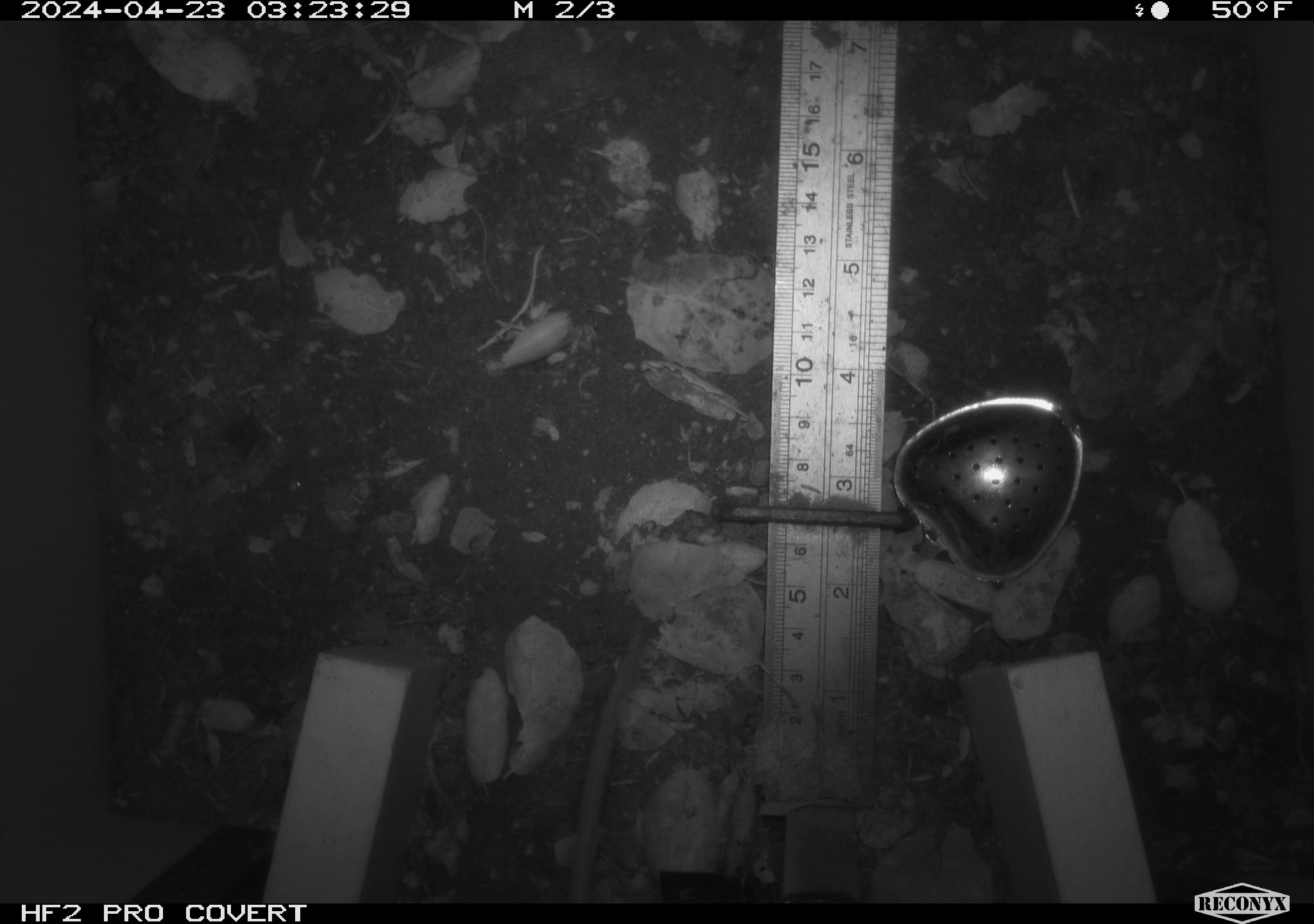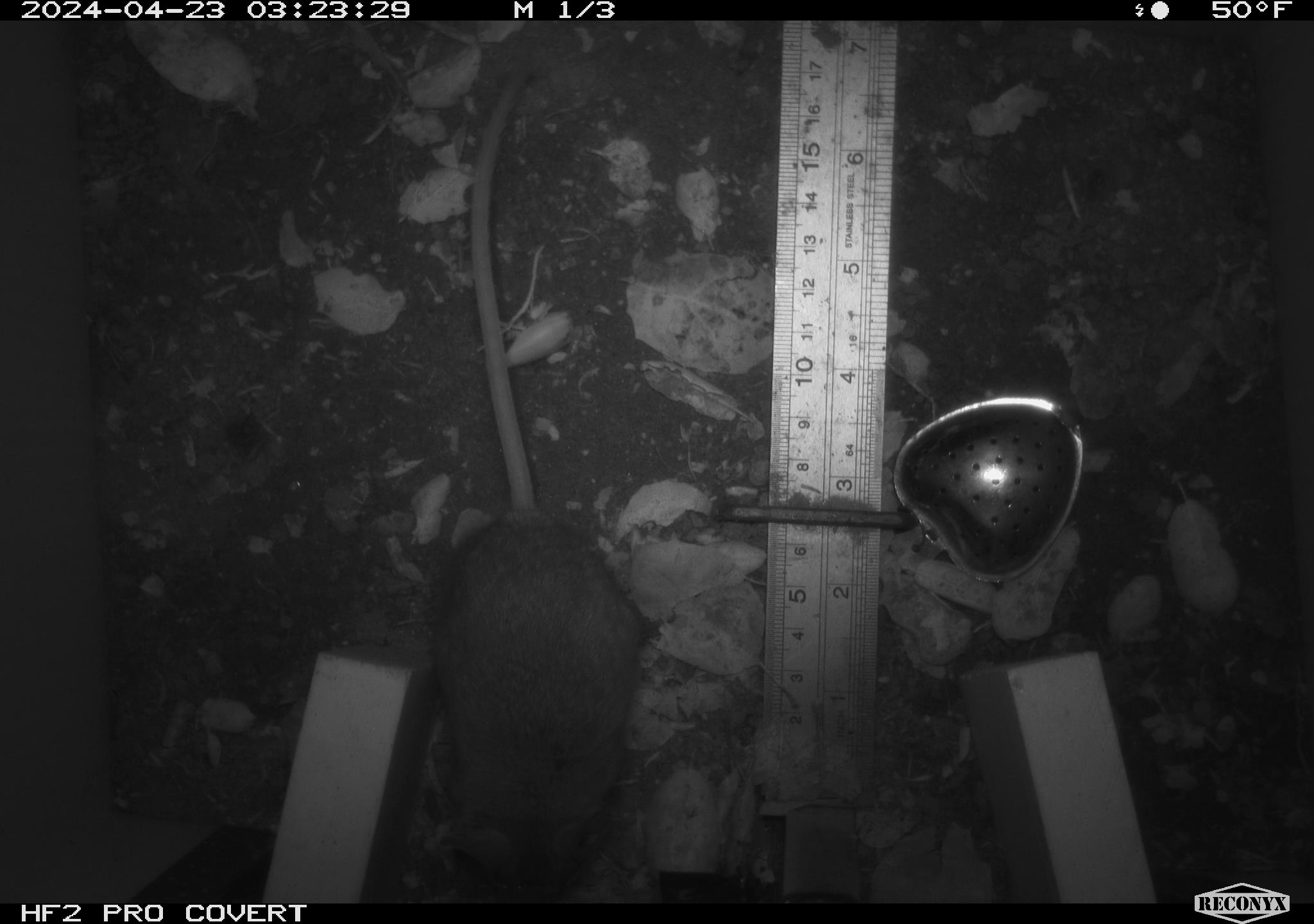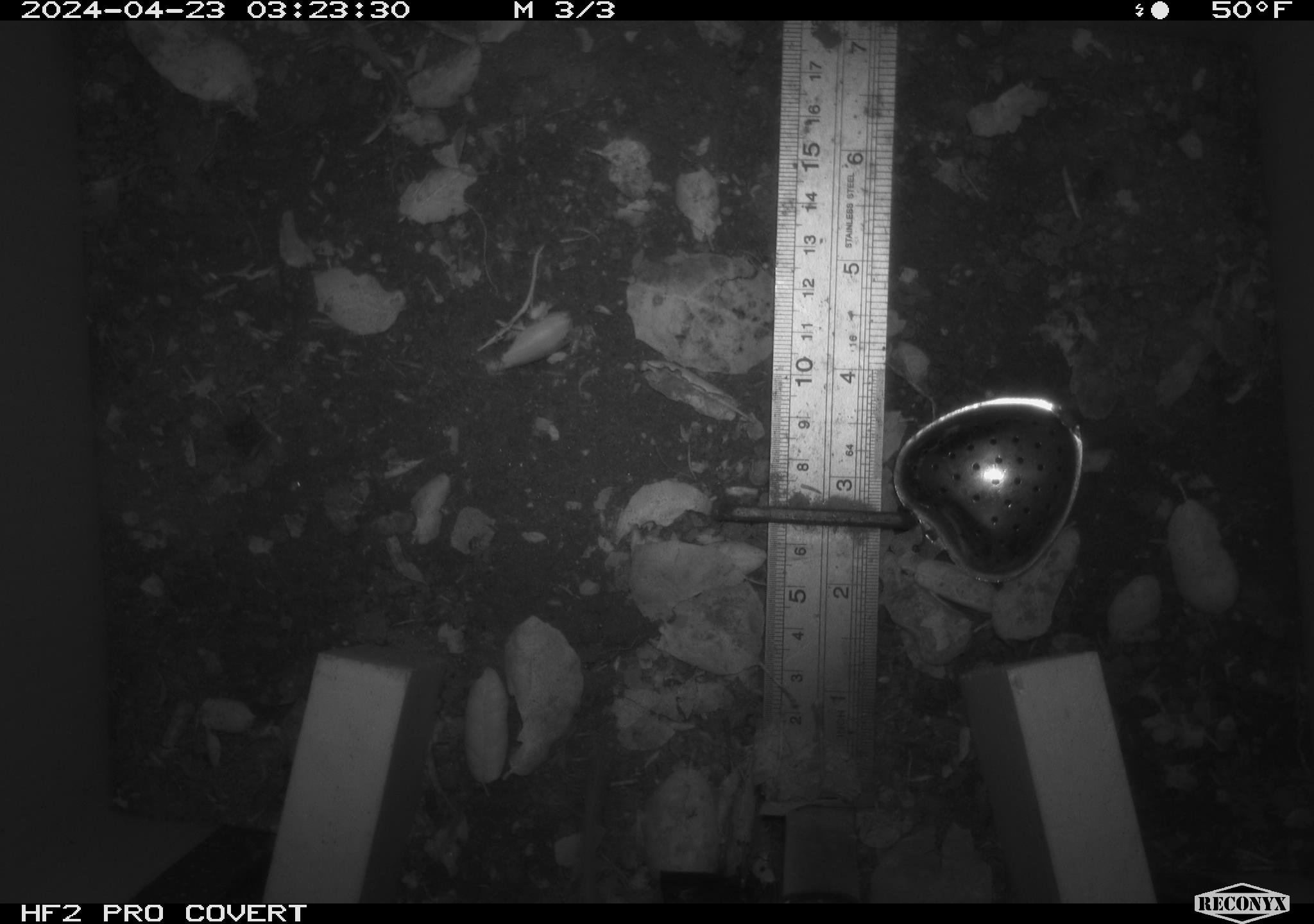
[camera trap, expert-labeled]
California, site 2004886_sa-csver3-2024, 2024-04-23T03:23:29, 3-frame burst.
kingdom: Animalia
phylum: Chordata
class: Mammalia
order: Rodentia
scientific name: Rodentia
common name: rodent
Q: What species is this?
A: Rodent (Rodentia).